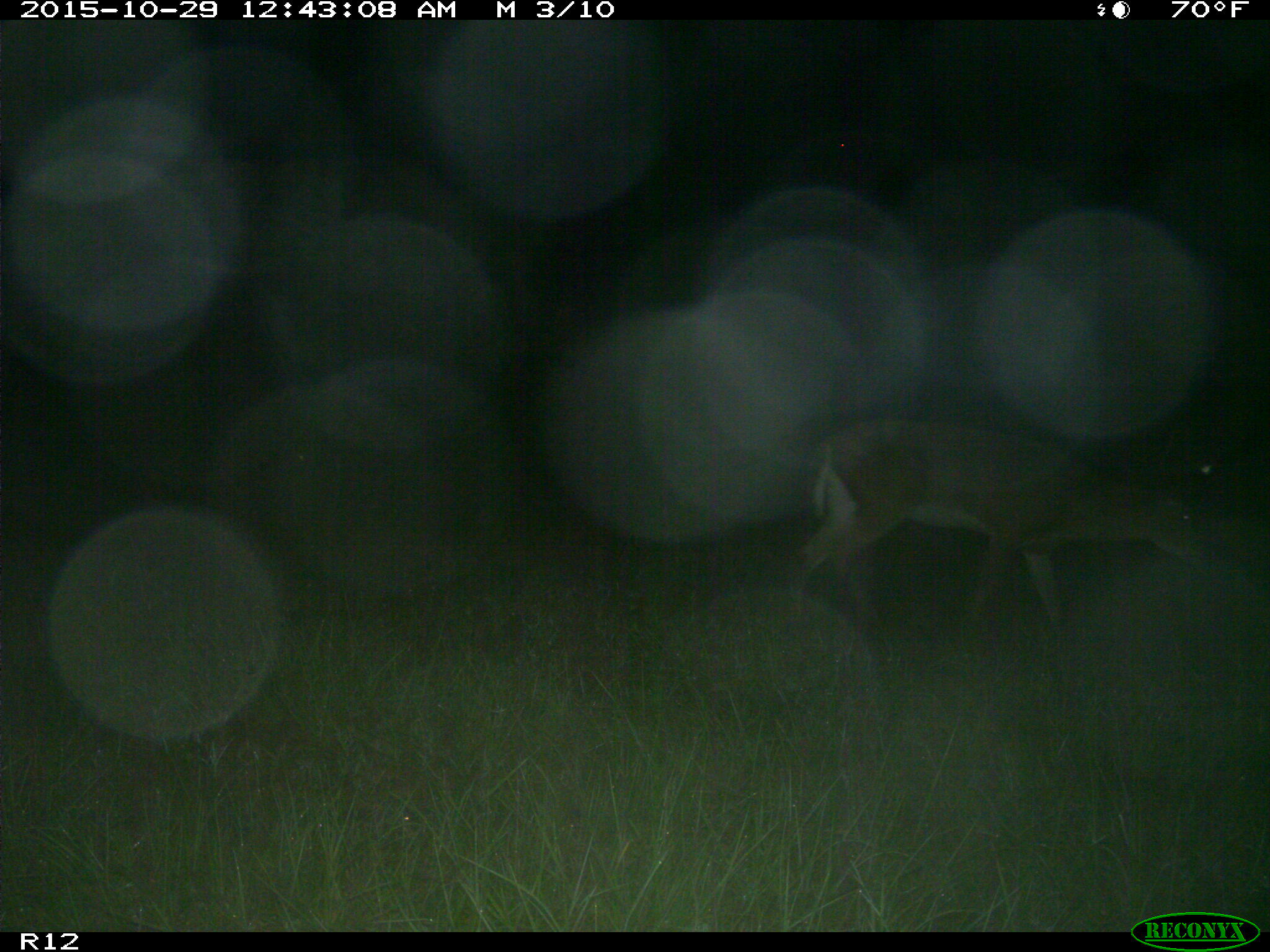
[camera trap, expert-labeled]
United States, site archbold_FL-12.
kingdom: Animalia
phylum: Chordata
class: Mammalia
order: Artiodactyla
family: Cervidae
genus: Odocoileus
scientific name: Odocoileus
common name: deer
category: unidentified deer